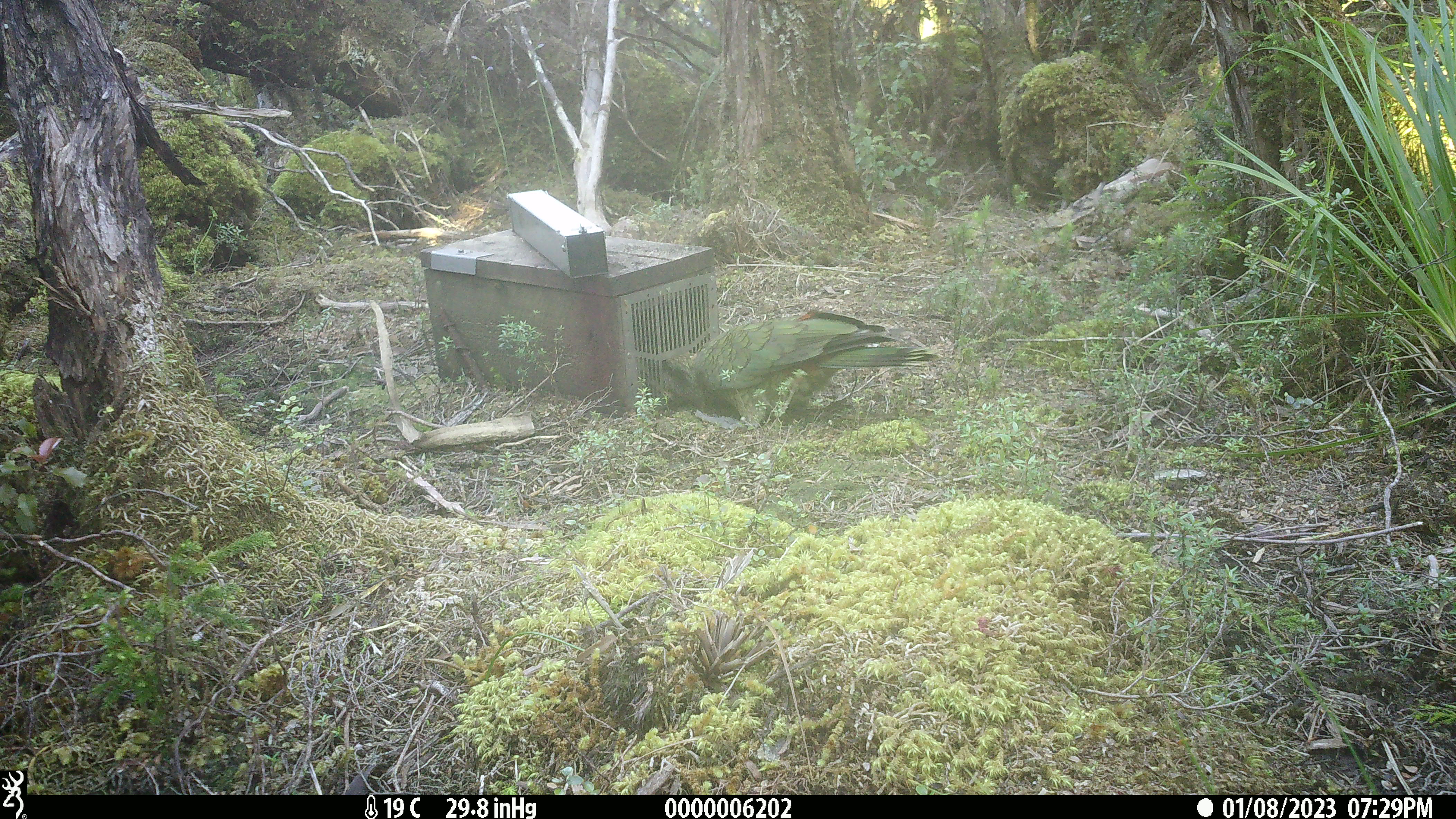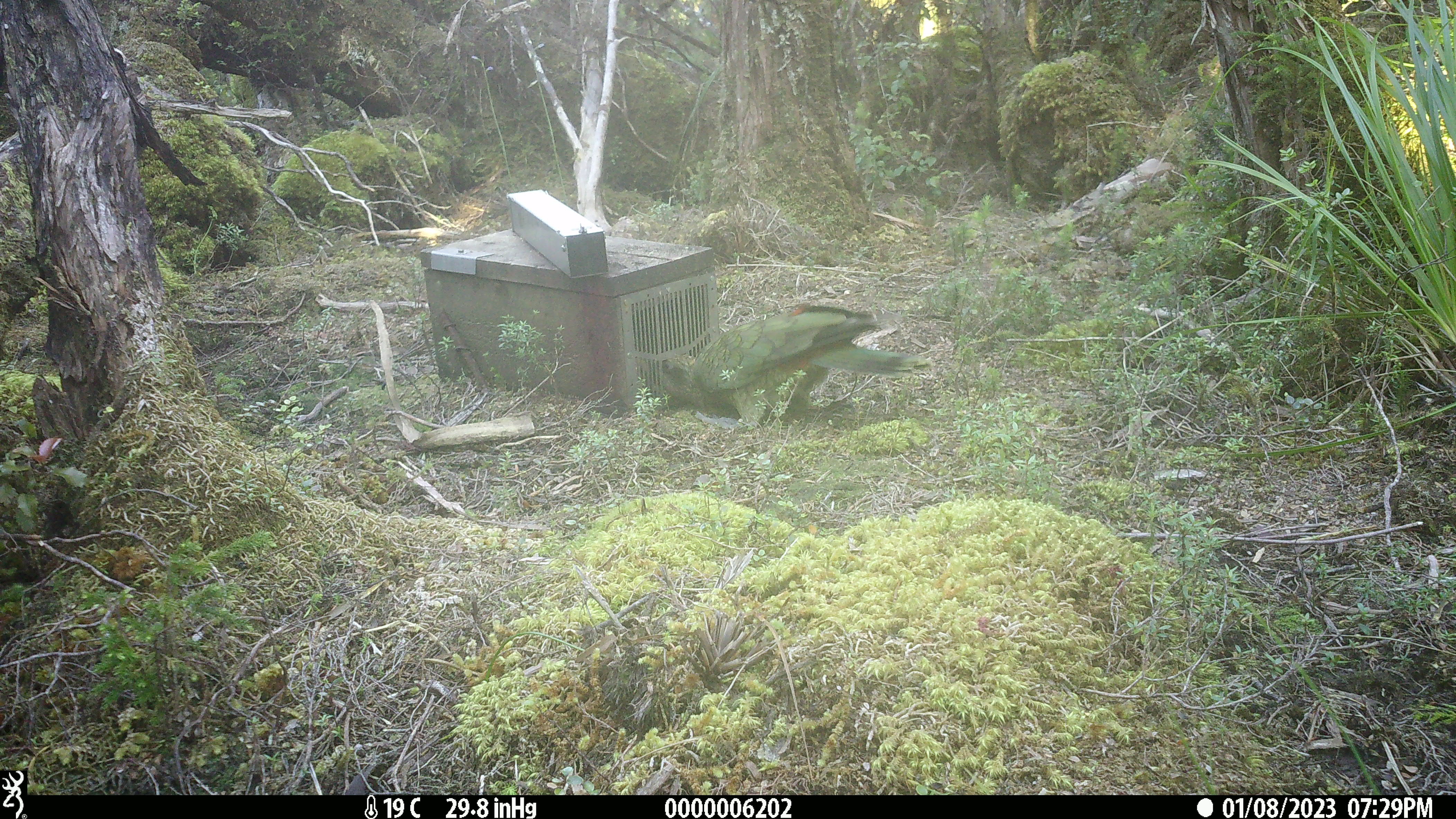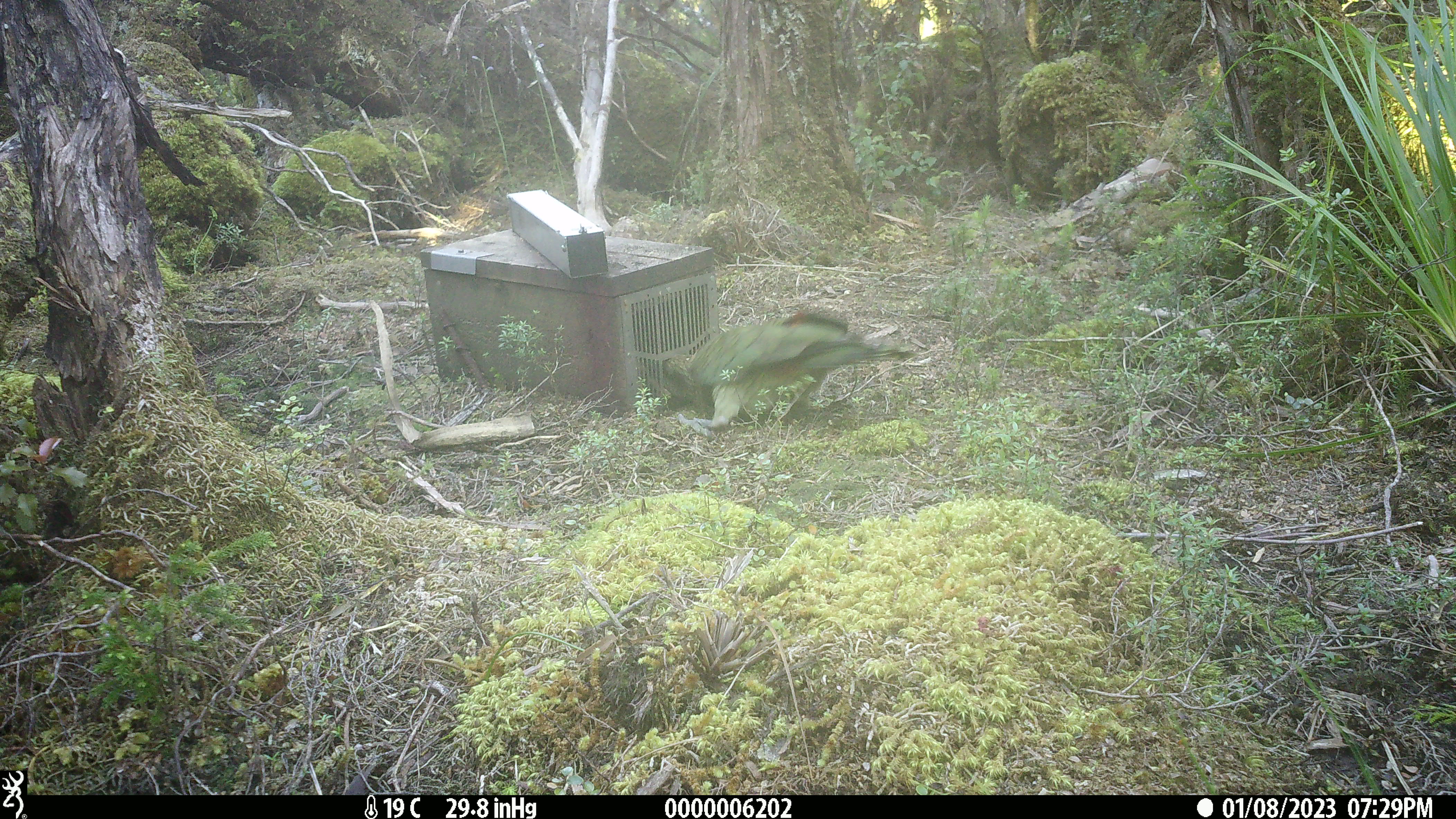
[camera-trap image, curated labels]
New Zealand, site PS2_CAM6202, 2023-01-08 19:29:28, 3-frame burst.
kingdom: Animalia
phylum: Chordata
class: Aves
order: Psittaciformes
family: Strigopidae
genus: Nestor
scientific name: Nestor notabilis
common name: kea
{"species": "kea (Nestor notabilis)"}